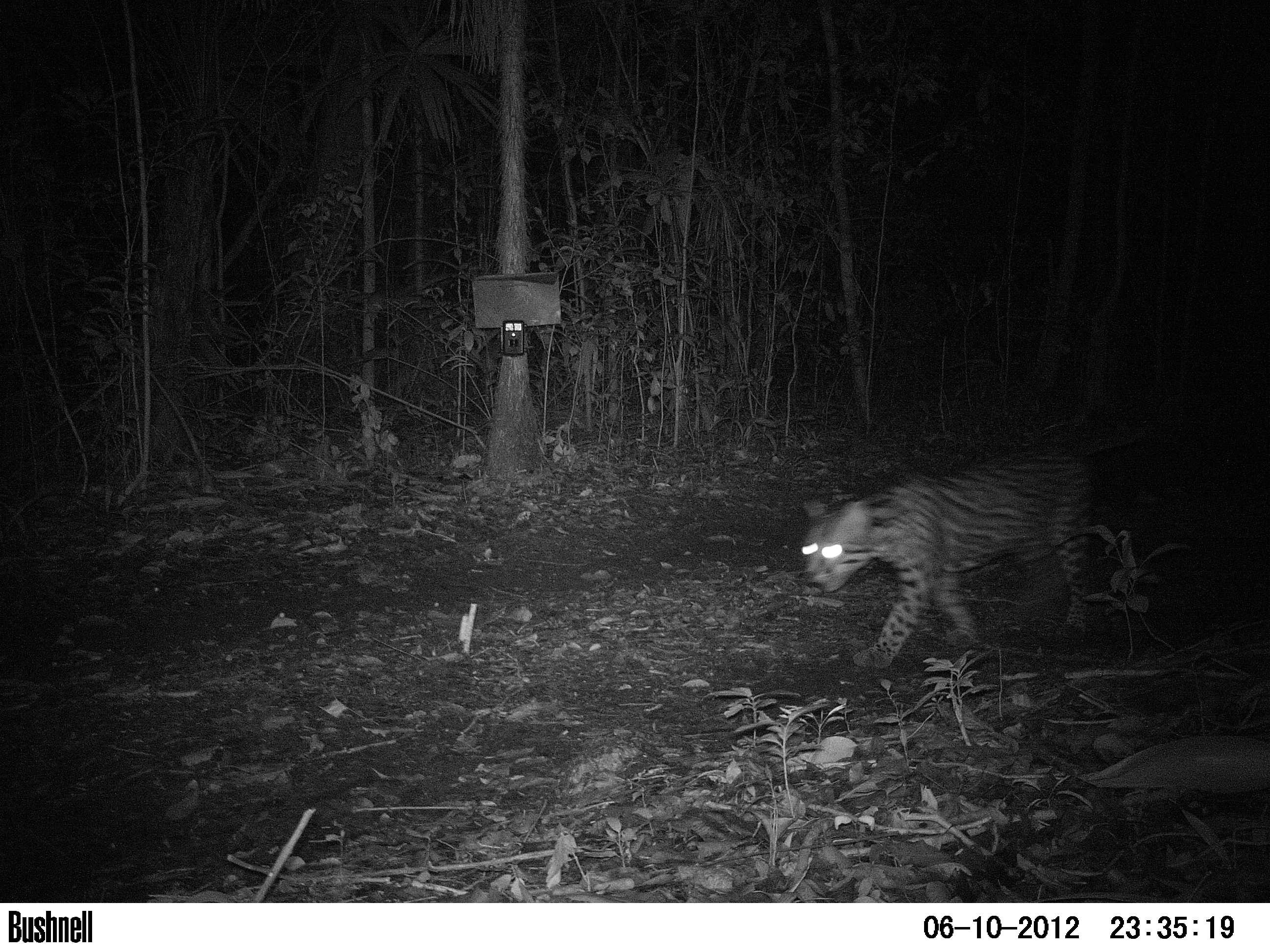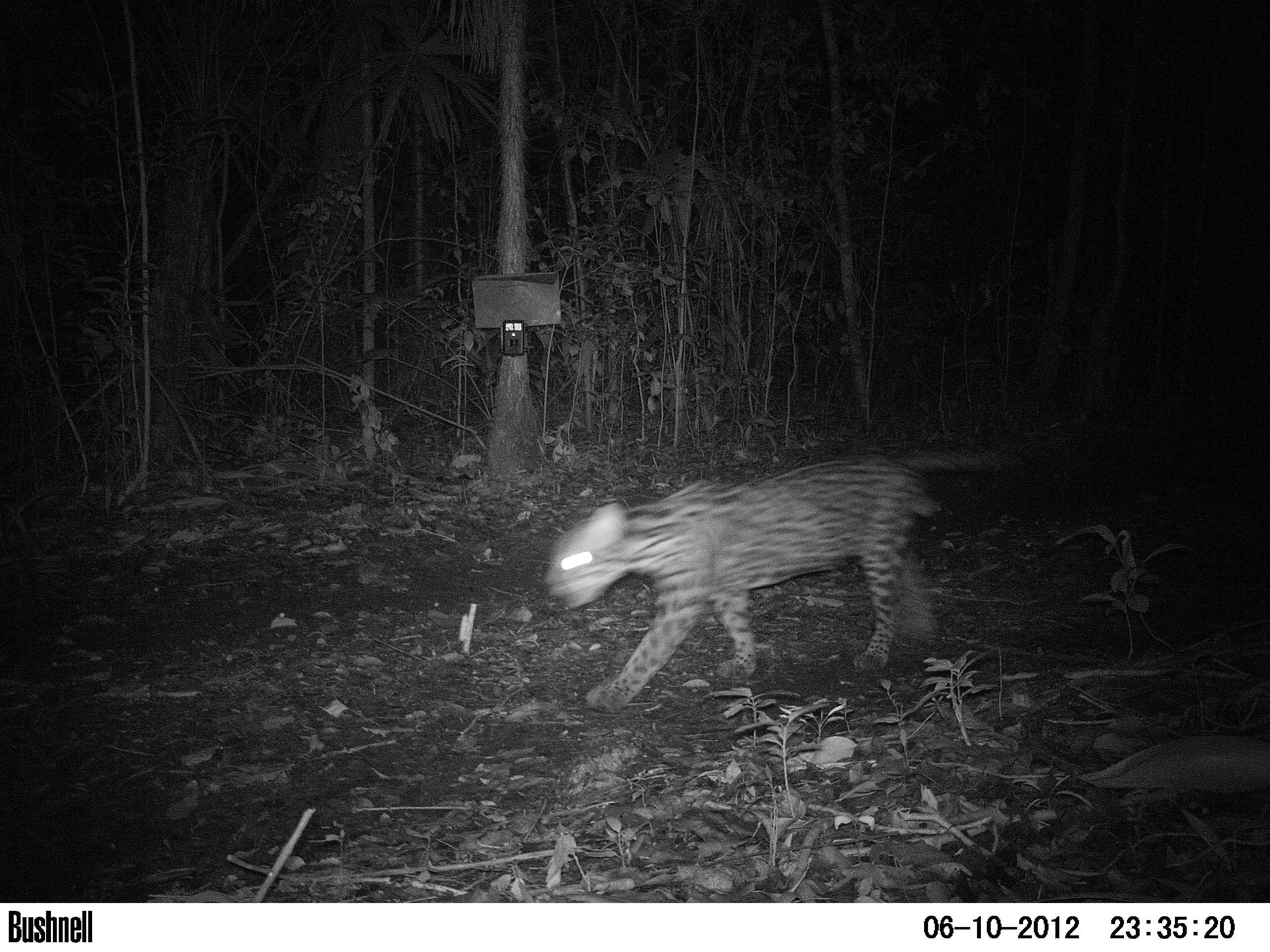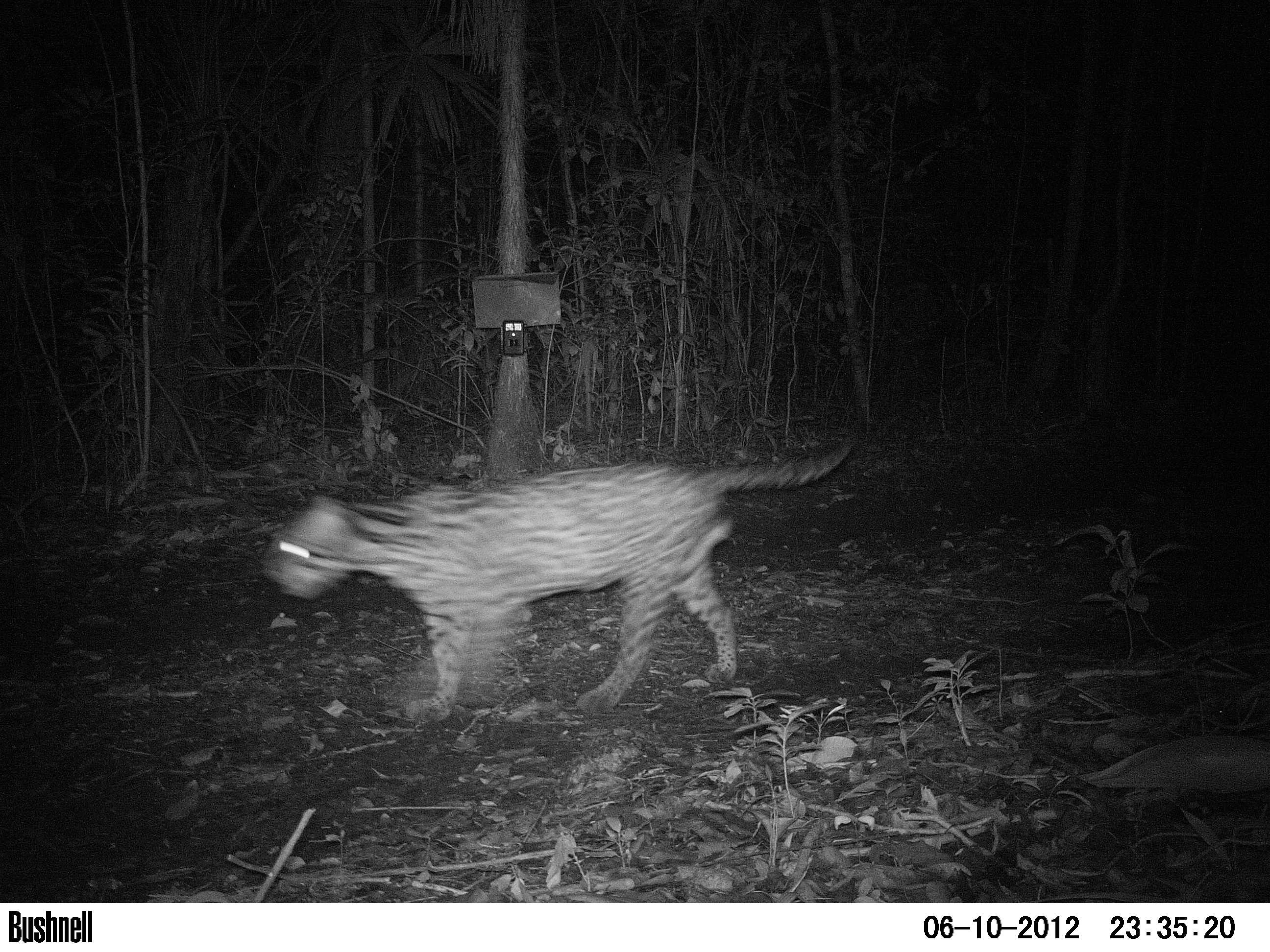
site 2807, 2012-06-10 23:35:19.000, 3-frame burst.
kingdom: Animalia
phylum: Chordata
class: Mammalia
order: Carnivora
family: Felidae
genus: Leopardus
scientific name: Leopardus pardalis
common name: ocelot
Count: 1.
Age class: adult.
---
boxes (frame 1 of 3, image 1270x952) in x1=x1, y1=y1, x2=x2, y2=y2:
leopardus pardalis: x1=795, y1=421, x2=1155, y2=667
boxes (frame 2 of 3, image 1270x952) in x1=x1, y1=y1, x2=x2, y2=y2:
leopardus pardalis: x1=541, y1=436, x2=1024, y2=714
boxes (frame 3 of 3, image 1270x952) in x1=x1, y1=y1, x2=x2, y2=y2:
leopardus pardalis: x1=252, y1=427, x2=865, y2=721